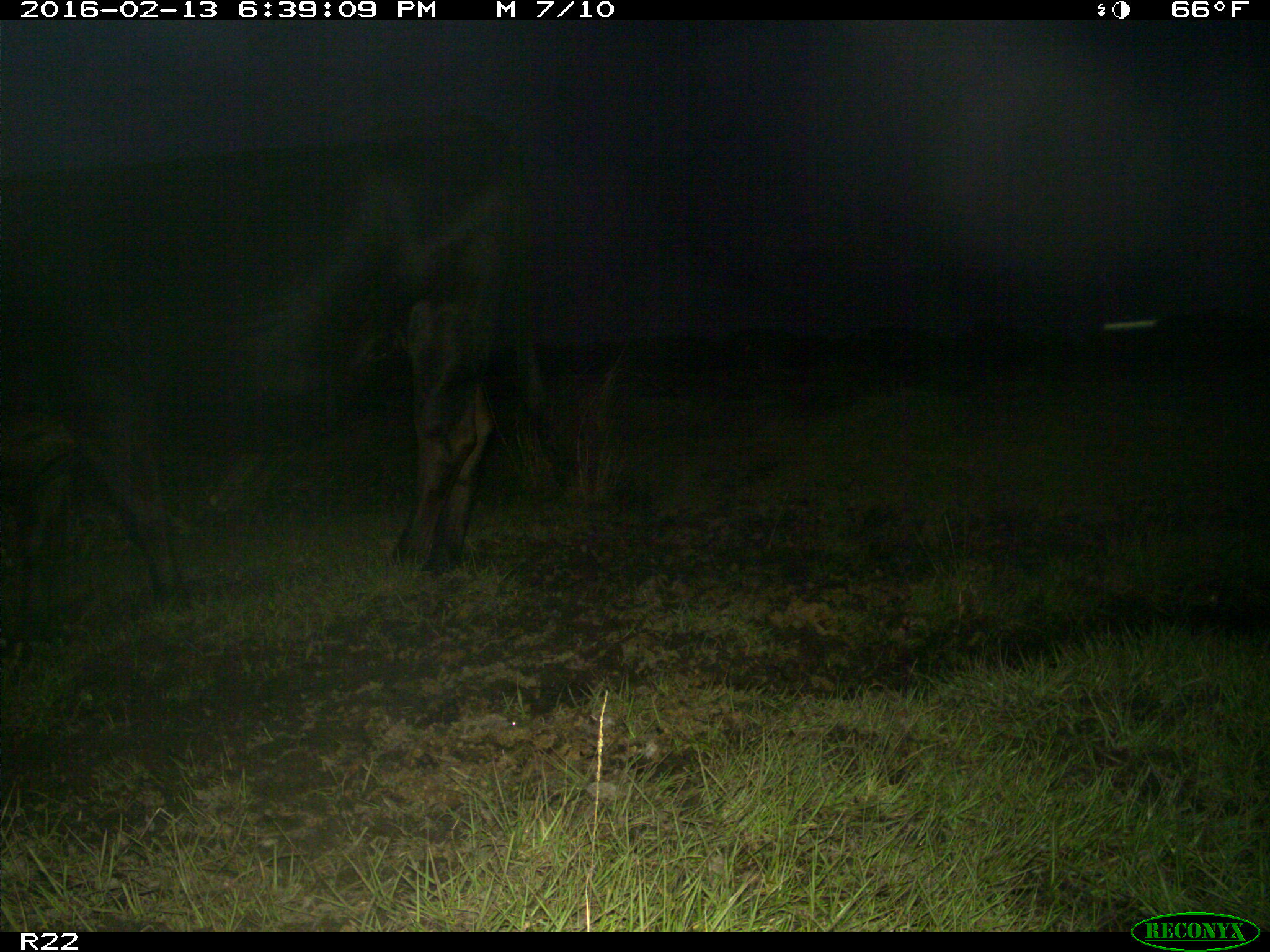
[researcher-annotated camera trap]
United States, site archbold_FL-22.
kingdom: Animalia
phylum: Chordata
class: Mammalia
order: Artiodactyla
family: Bovidae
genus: Bos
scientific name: Bos taurus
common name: domestic cow